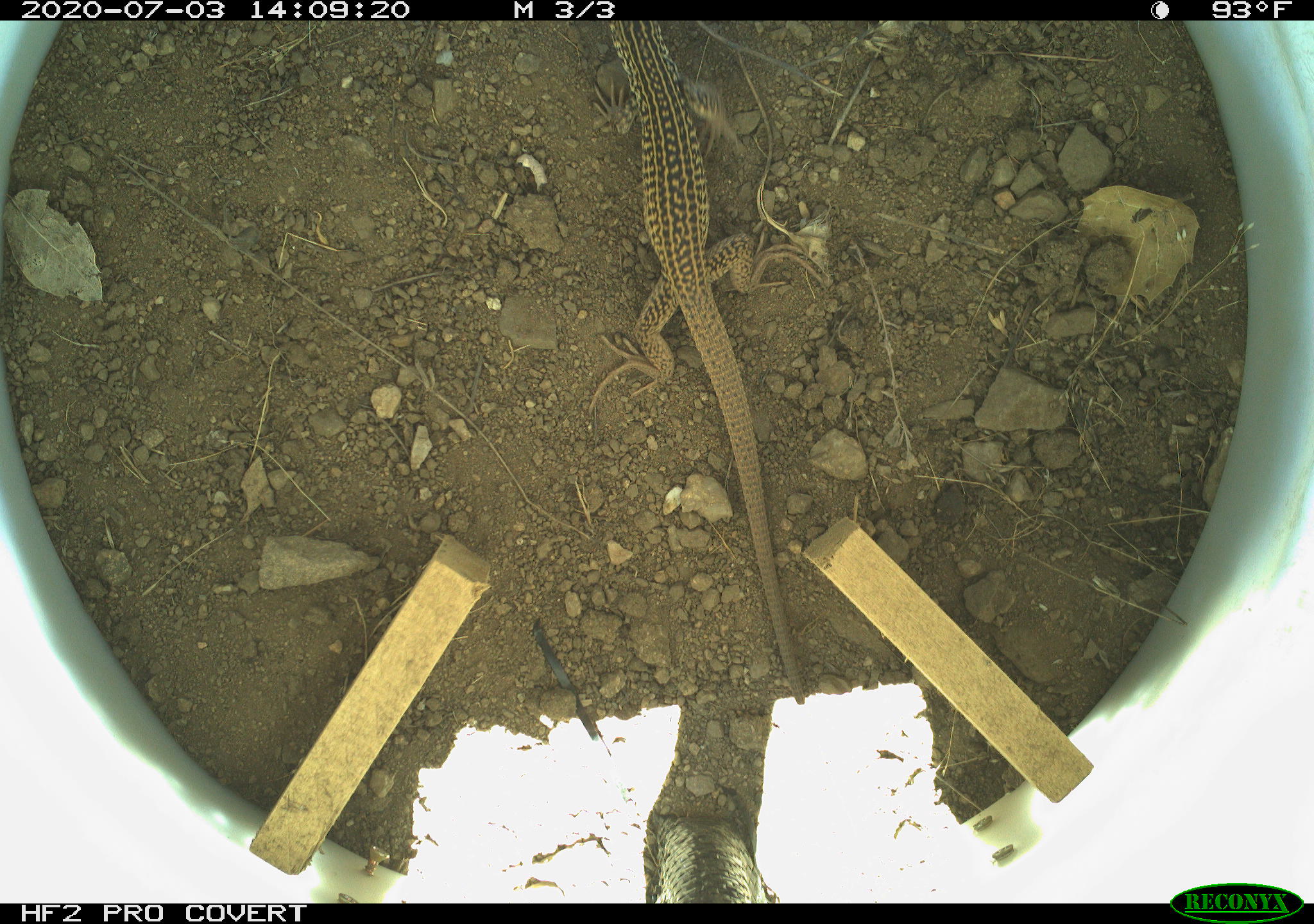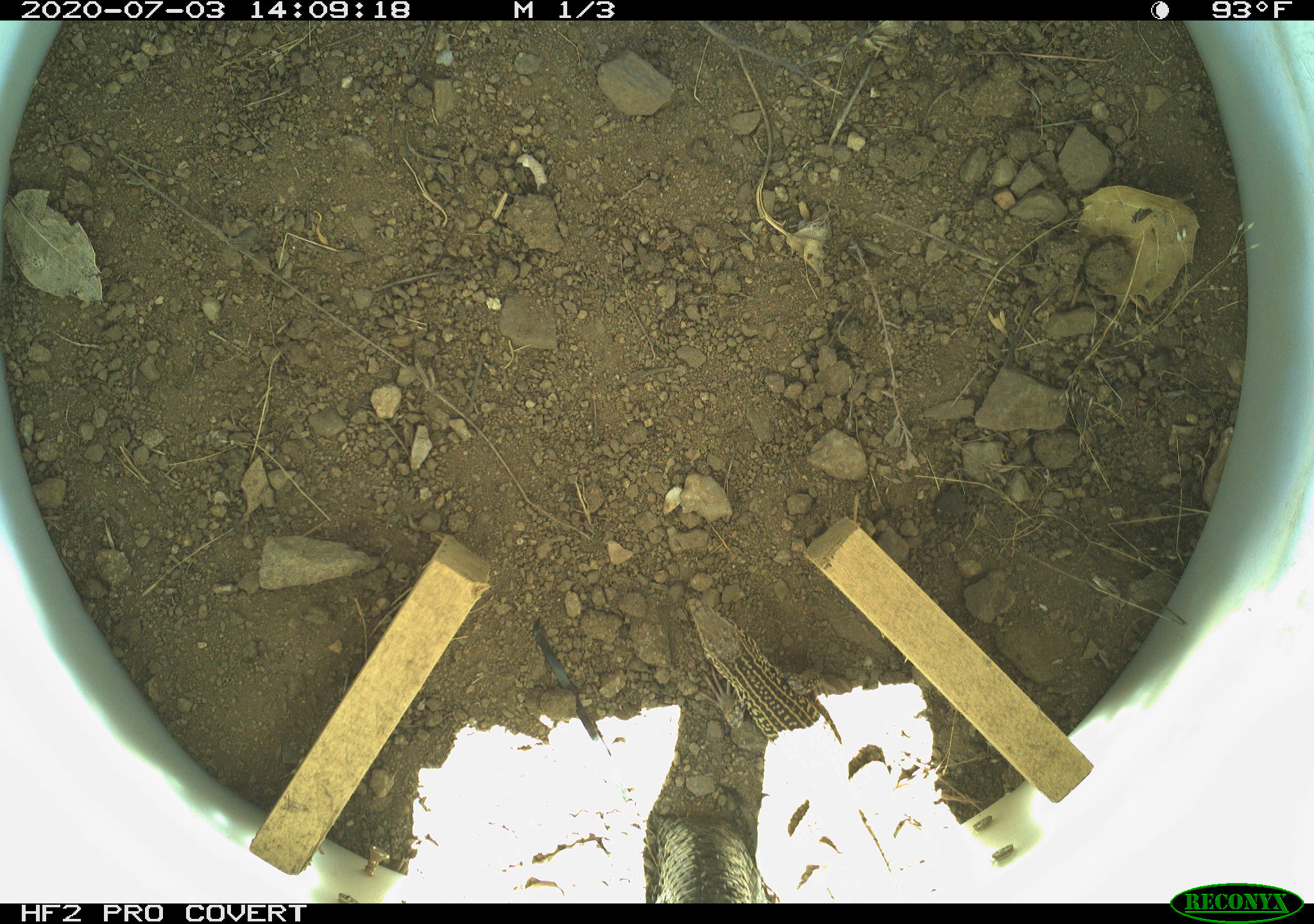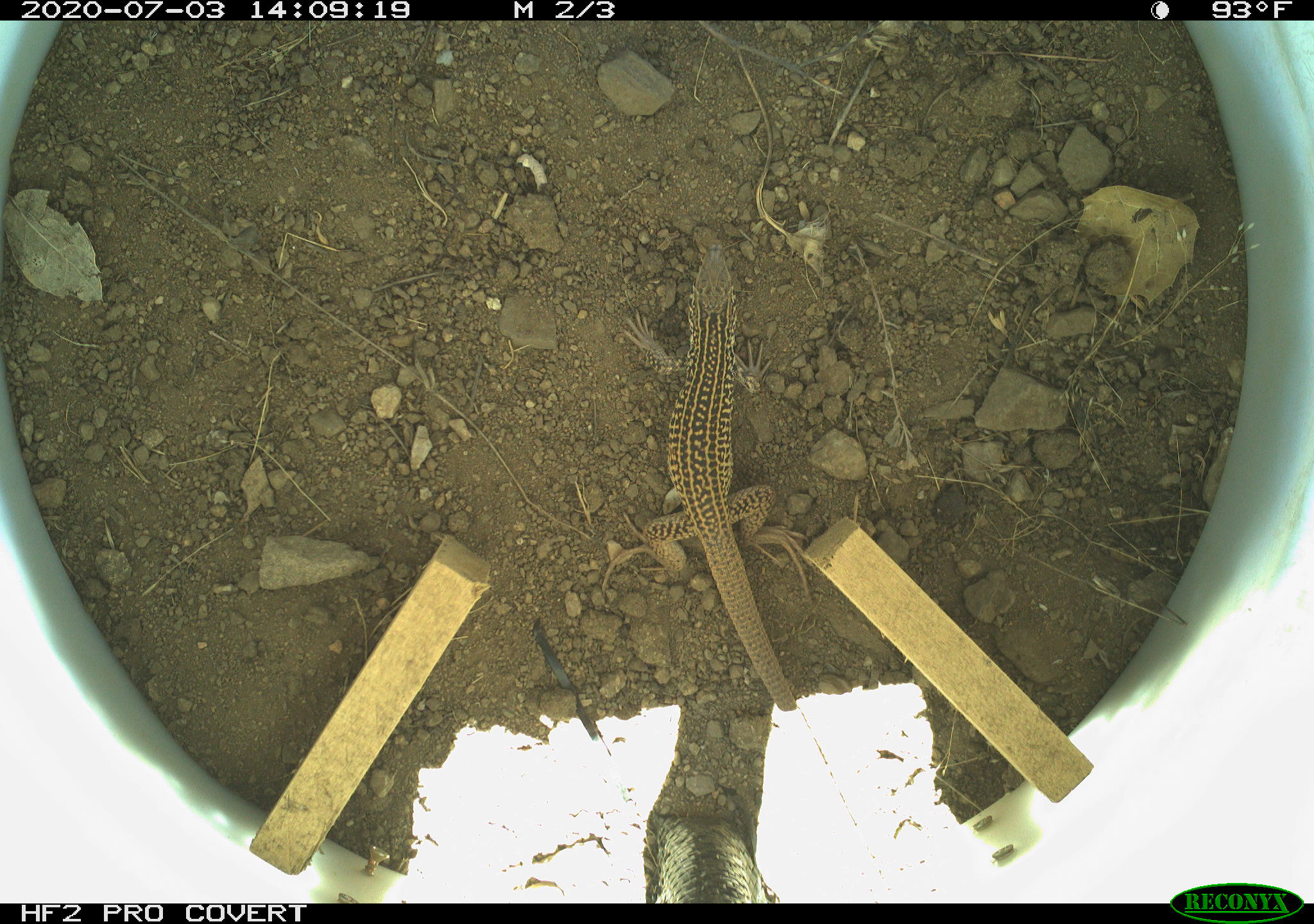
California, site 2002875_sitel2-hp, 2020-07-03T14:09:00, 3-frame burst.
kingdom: Animalia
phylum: Chordata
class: Reptilia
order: Squamata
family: Teiidae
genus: Aspidoscelis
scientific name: Aspidoscelis tigris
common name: western whiptail